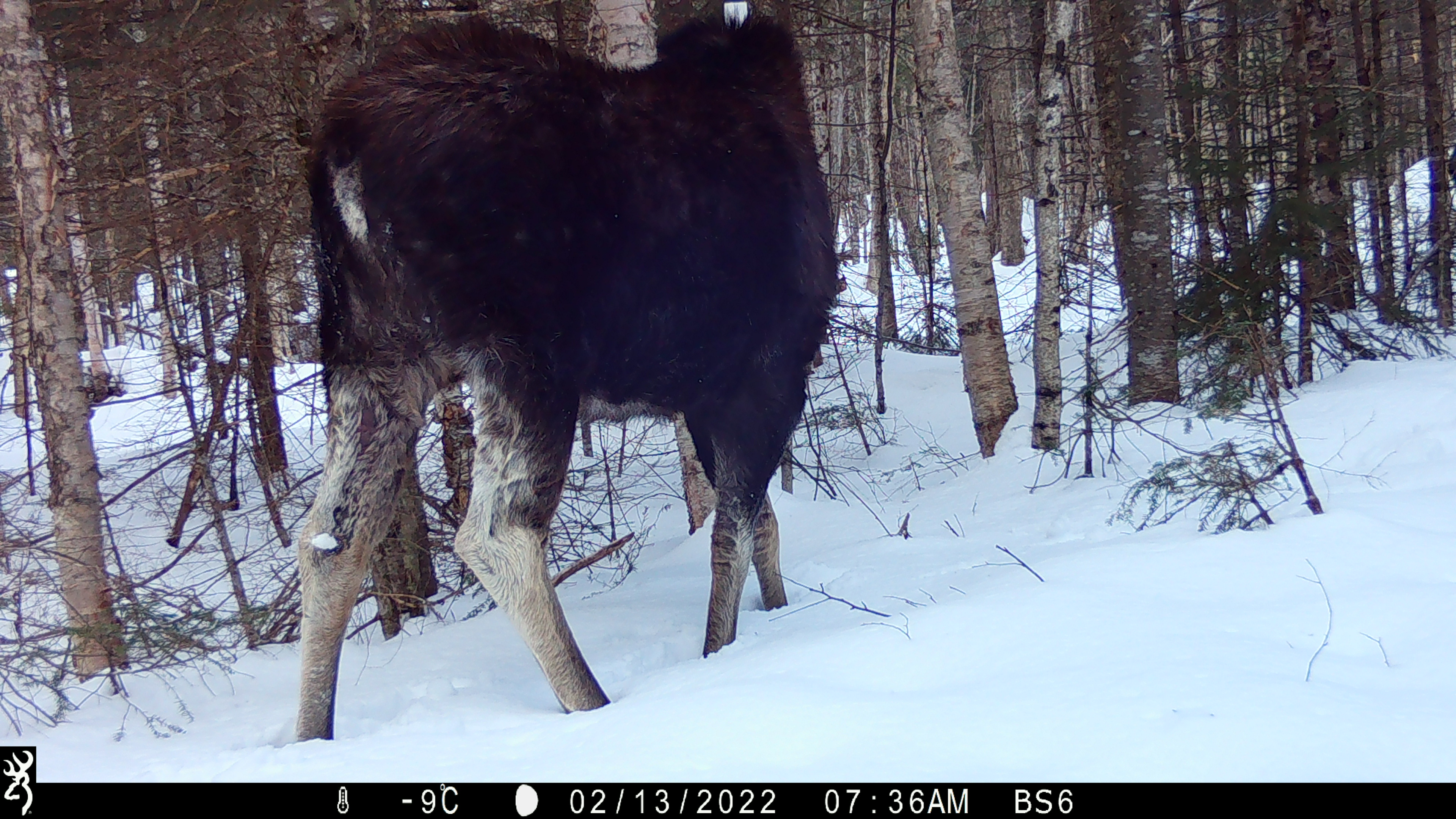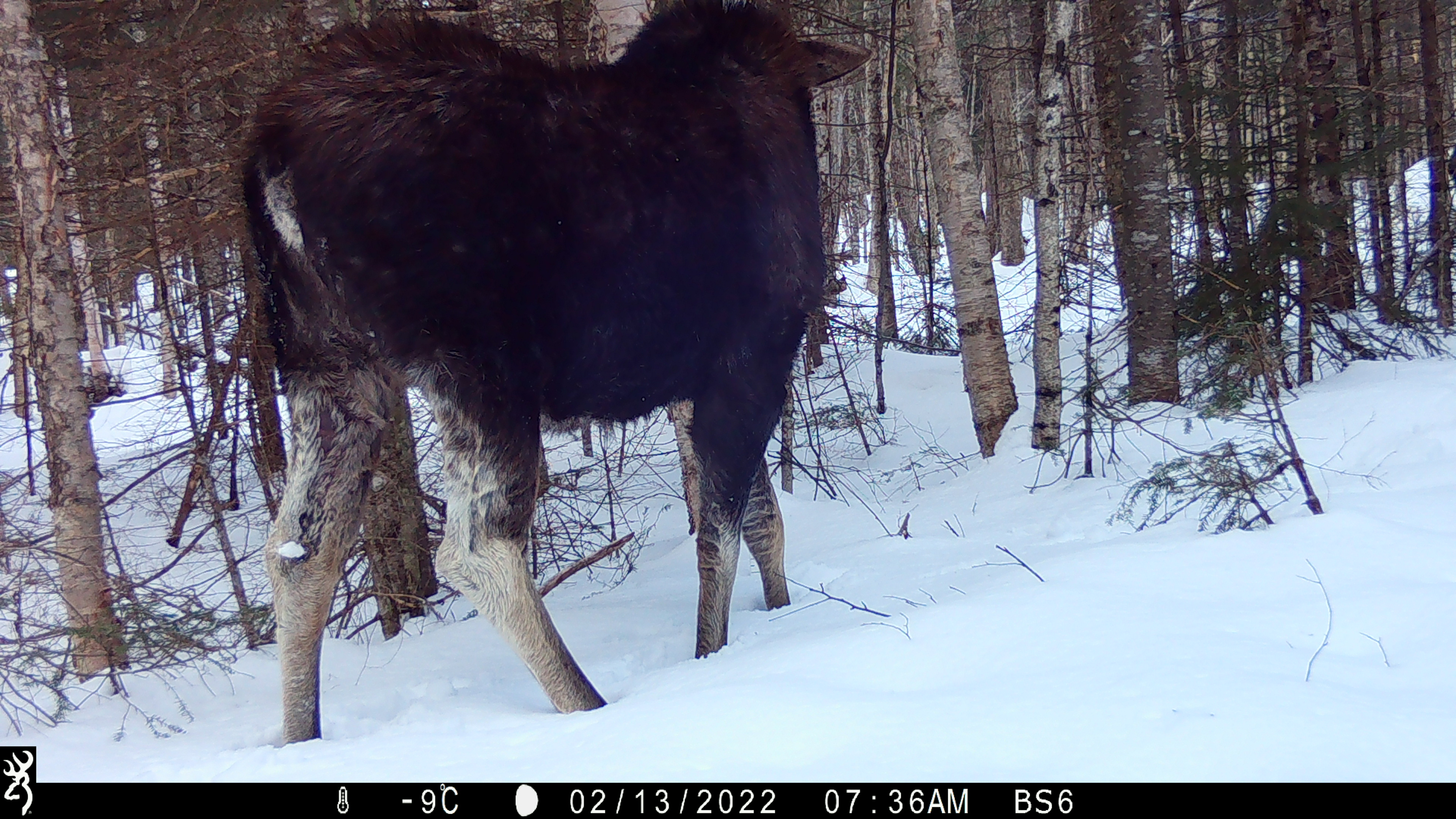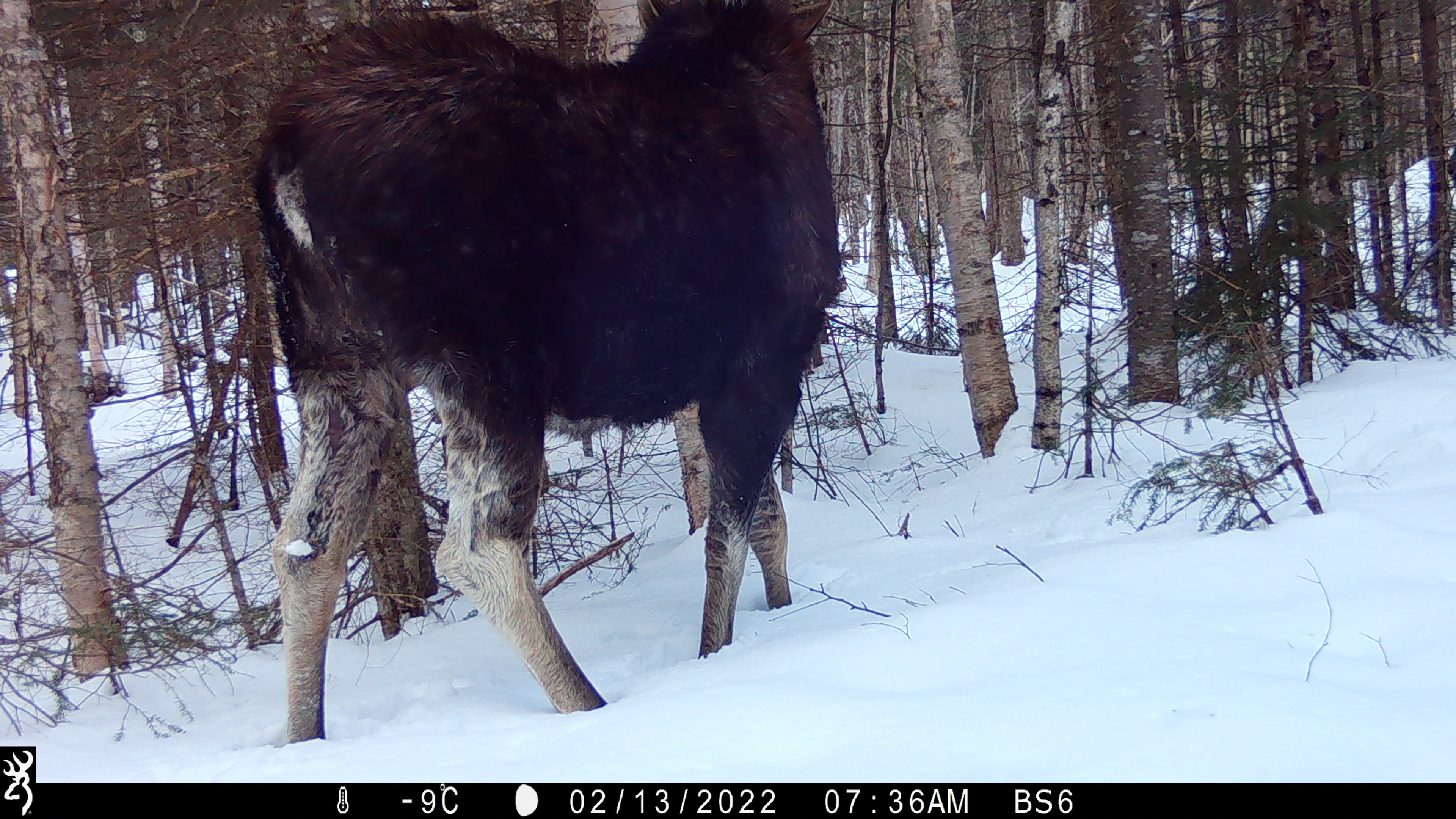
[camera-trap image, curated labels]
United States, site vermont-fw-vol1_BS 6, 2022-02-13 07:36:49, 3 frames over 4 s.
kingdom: Animalia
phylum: Chordata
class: Mammalia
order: Artiodactyla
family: Cervidae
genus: Alces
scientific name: Alces alces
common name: moose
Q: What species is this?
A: Moose (Alces alces).